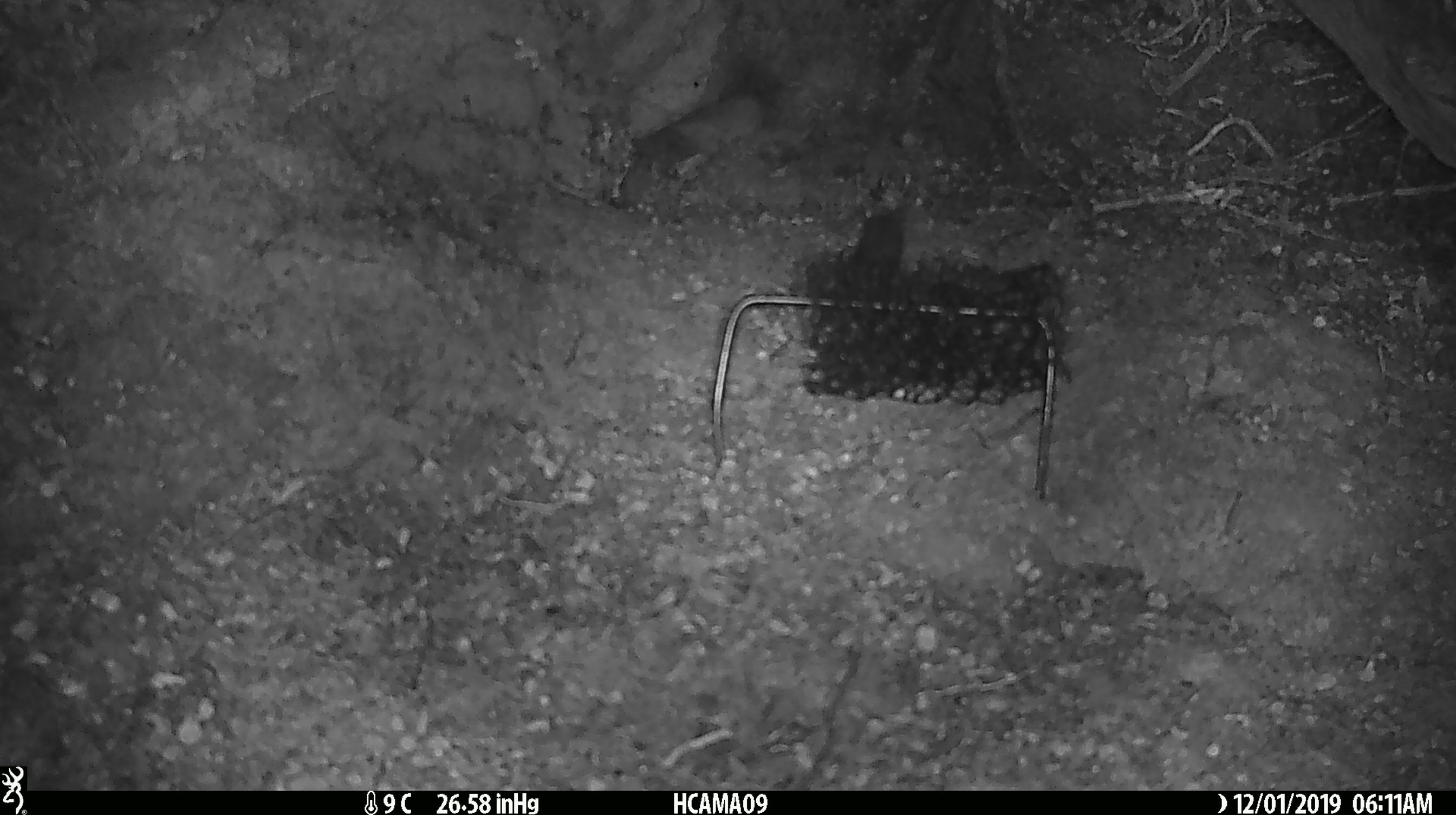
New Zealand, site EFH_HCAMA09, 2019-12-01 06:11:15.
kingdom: Animalia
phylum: Chordata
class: Mammalia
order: Rodentia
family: Muridae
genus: Mus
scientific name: Mus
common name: mouse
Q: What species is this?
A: Mouse (Mus).